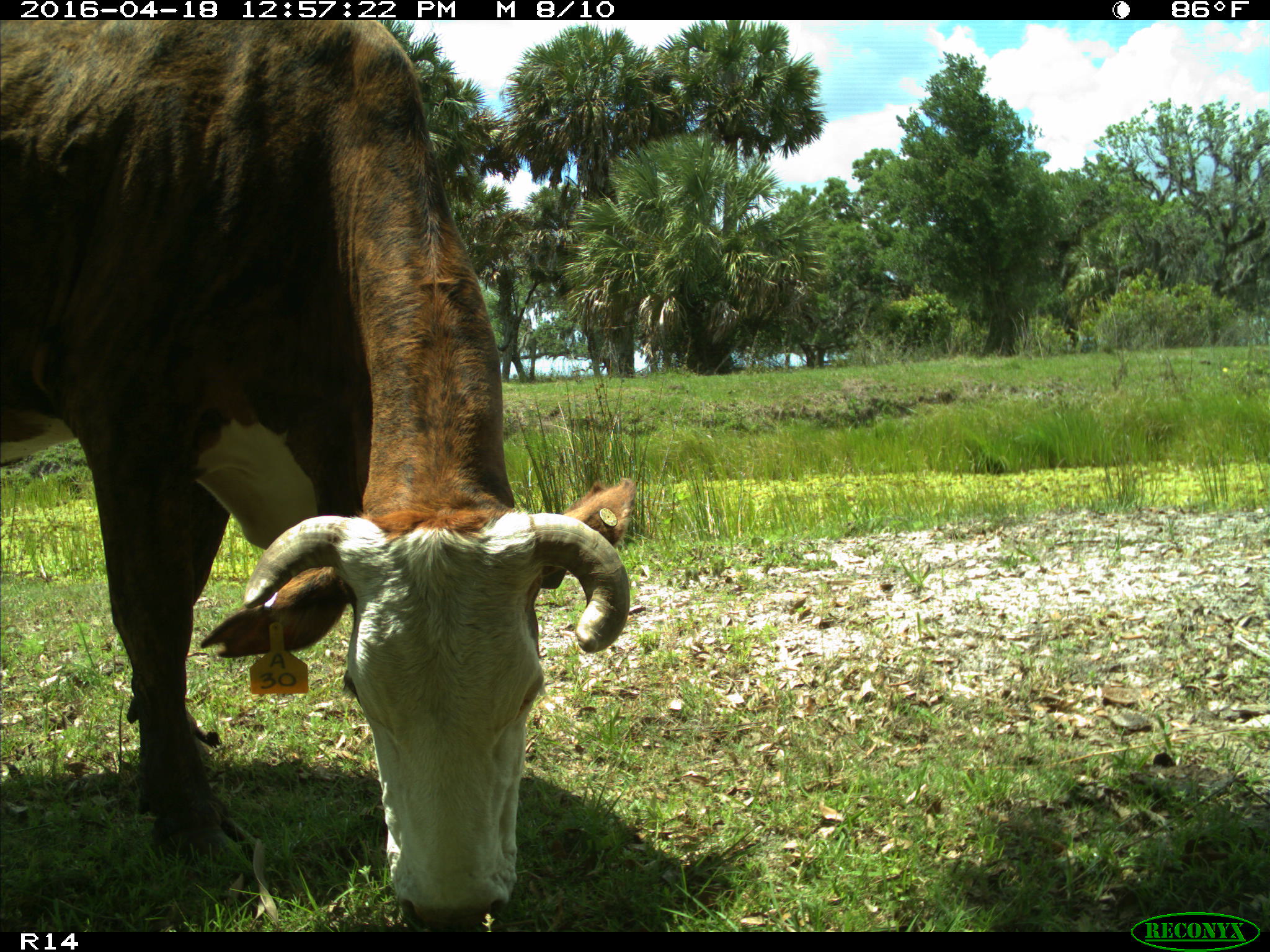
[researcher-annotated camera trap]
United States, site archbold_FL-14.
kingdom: Animalia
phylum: Chordata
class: Mammalia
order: Artiodactyla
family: Bovidae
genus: Bos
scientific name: Bos taurus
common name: domestic cow